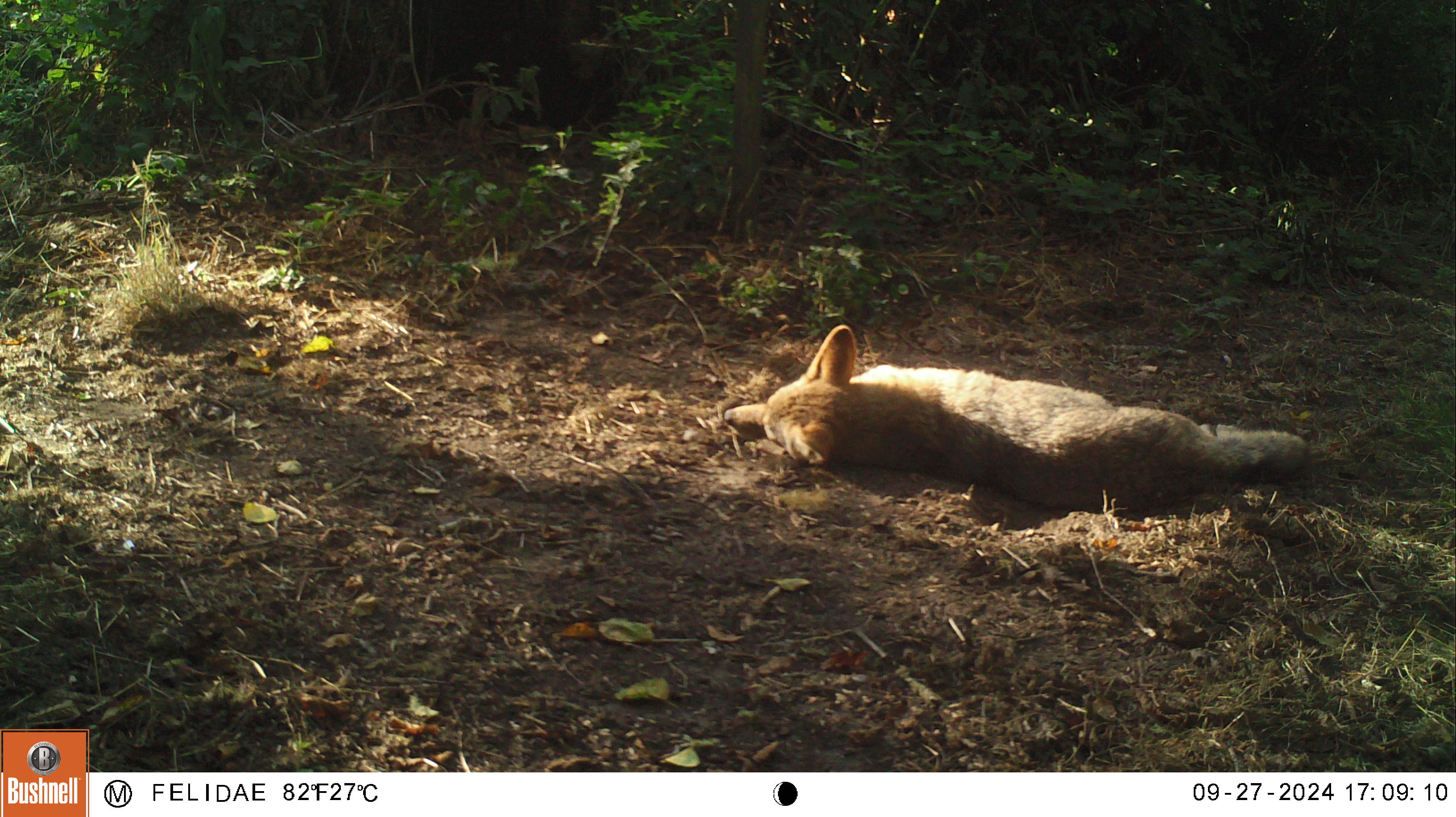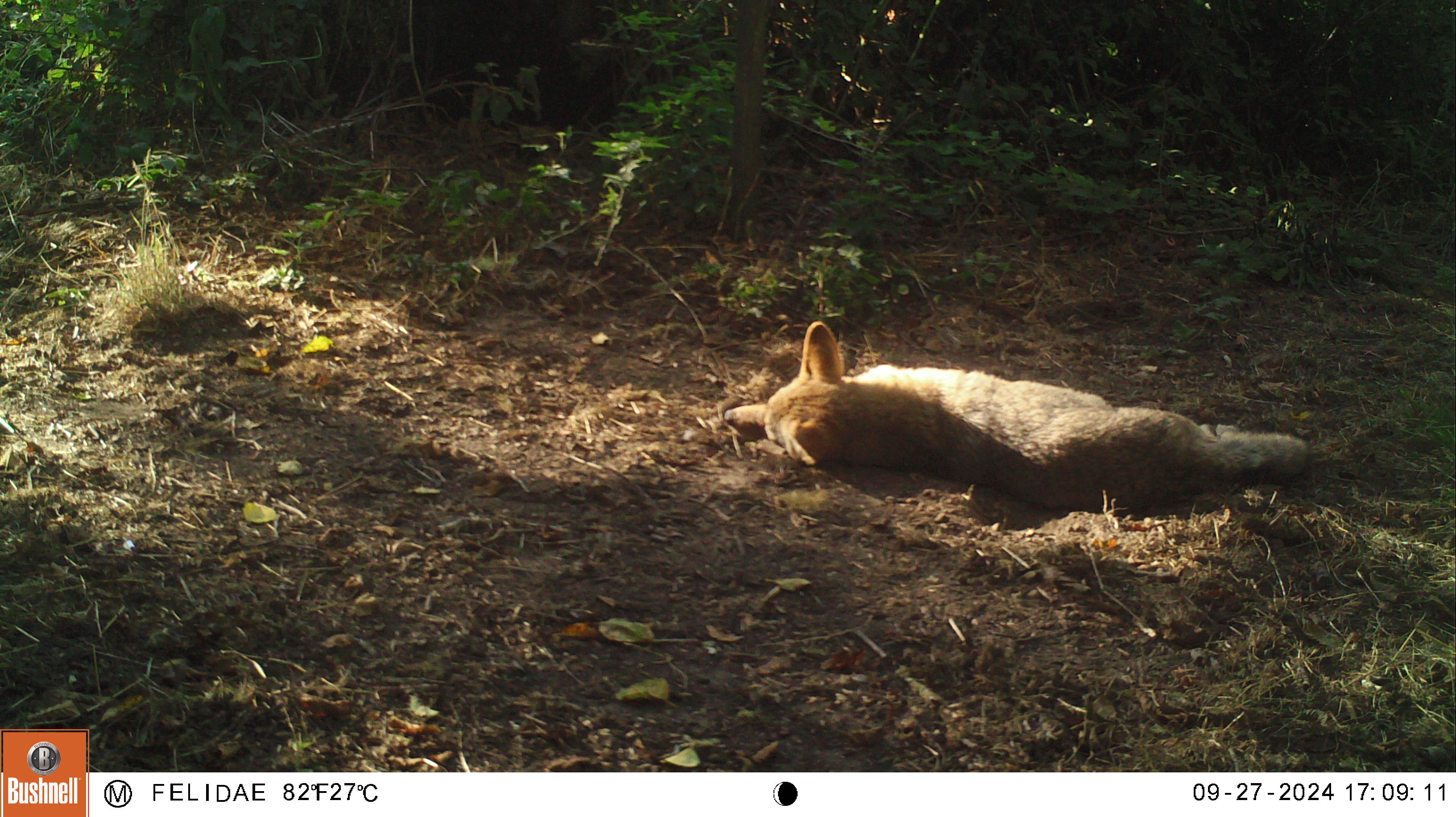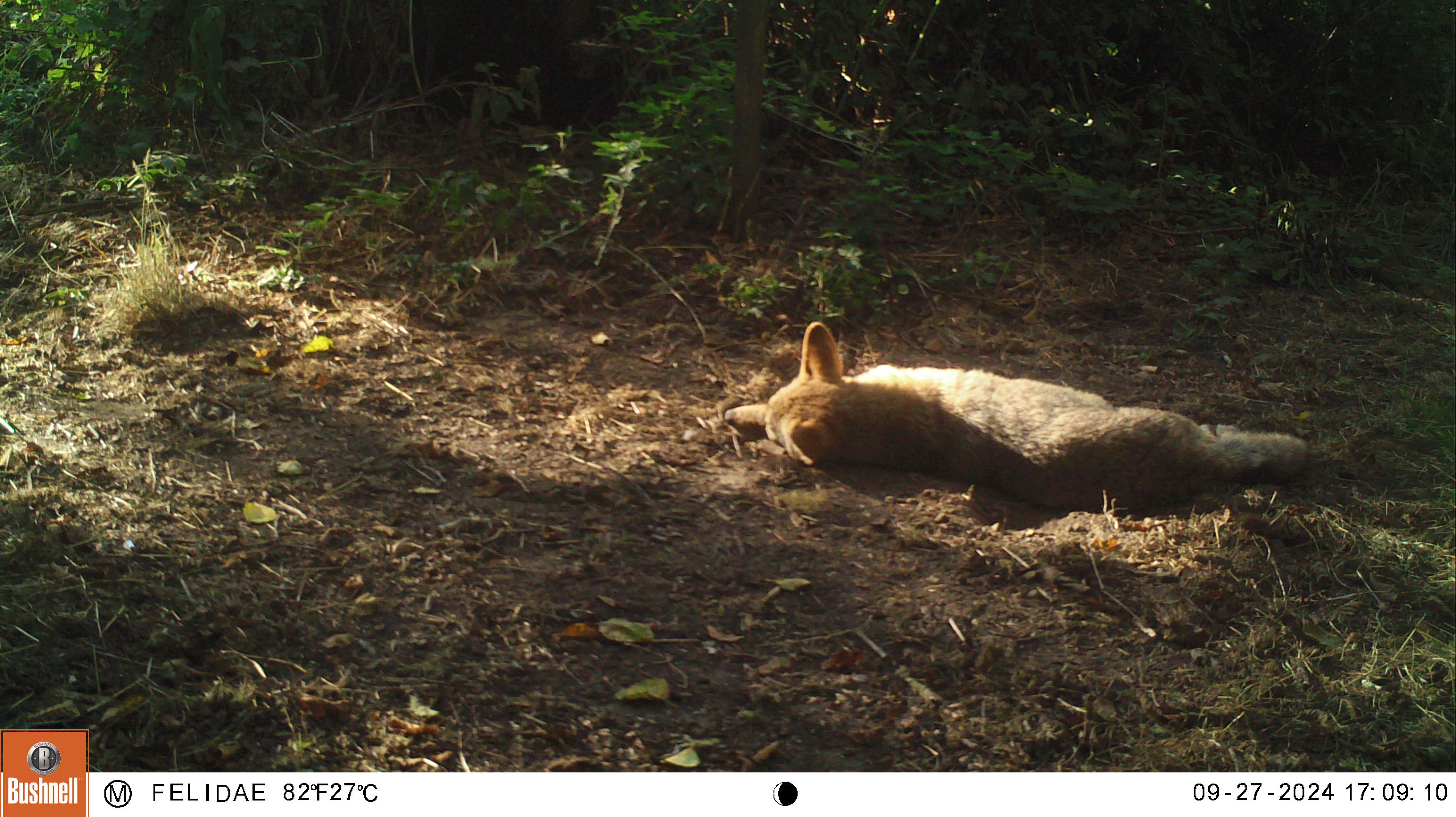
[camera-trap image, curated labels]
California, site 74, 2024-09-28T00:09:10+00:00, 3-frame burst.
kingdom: Animalia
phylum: Chordata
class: Mammalia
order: Carnivora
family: Canidae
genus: Canis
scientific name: Canis latrans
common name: coyote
Coyote (Canis latrans).